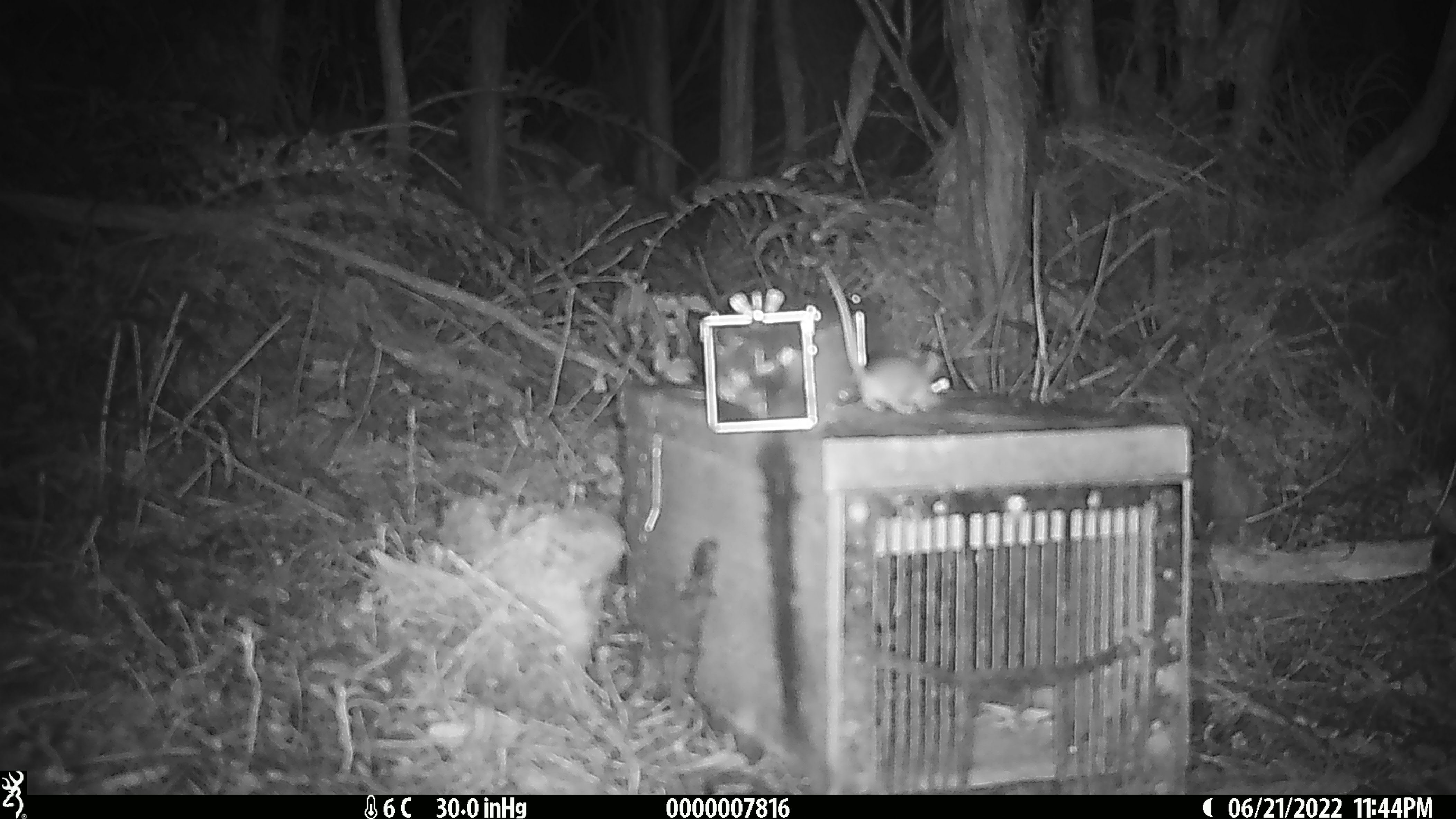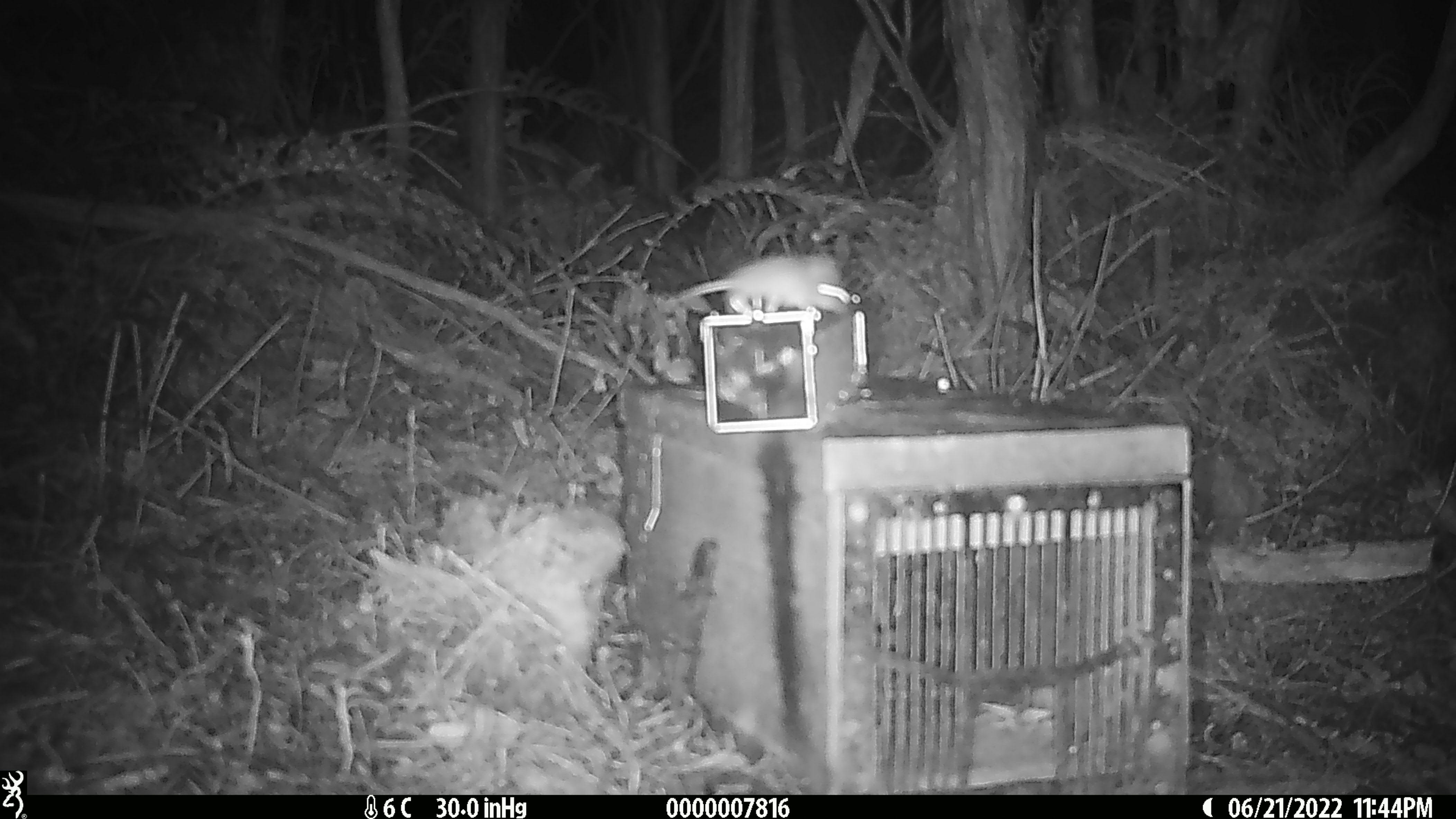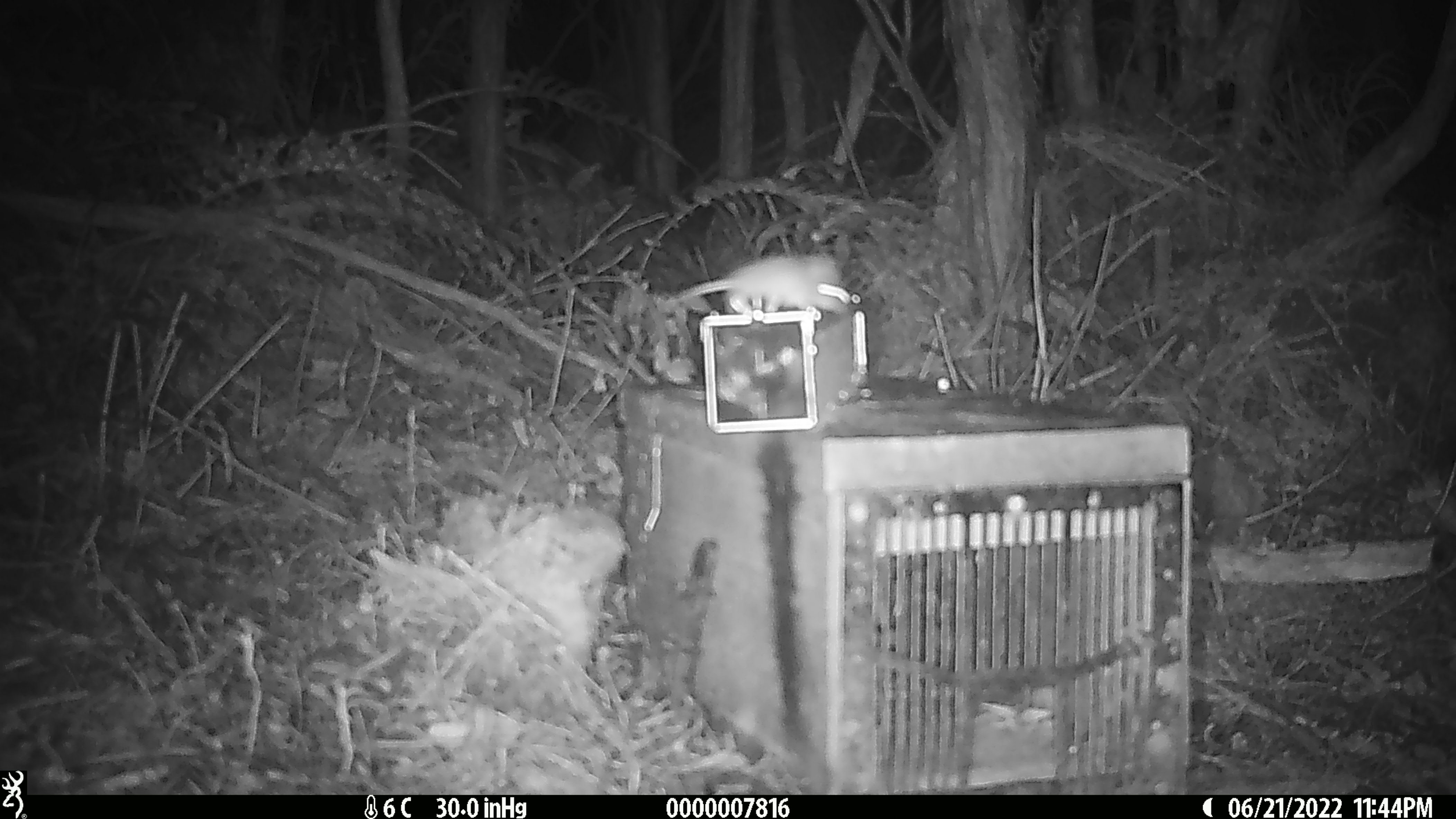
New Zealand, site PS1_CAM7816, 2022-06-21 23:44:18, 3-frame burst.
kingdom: Animalia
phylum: Chordata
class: Mammalia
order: Rodentia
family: Muridae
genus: Mus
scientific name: Mus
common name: mouse